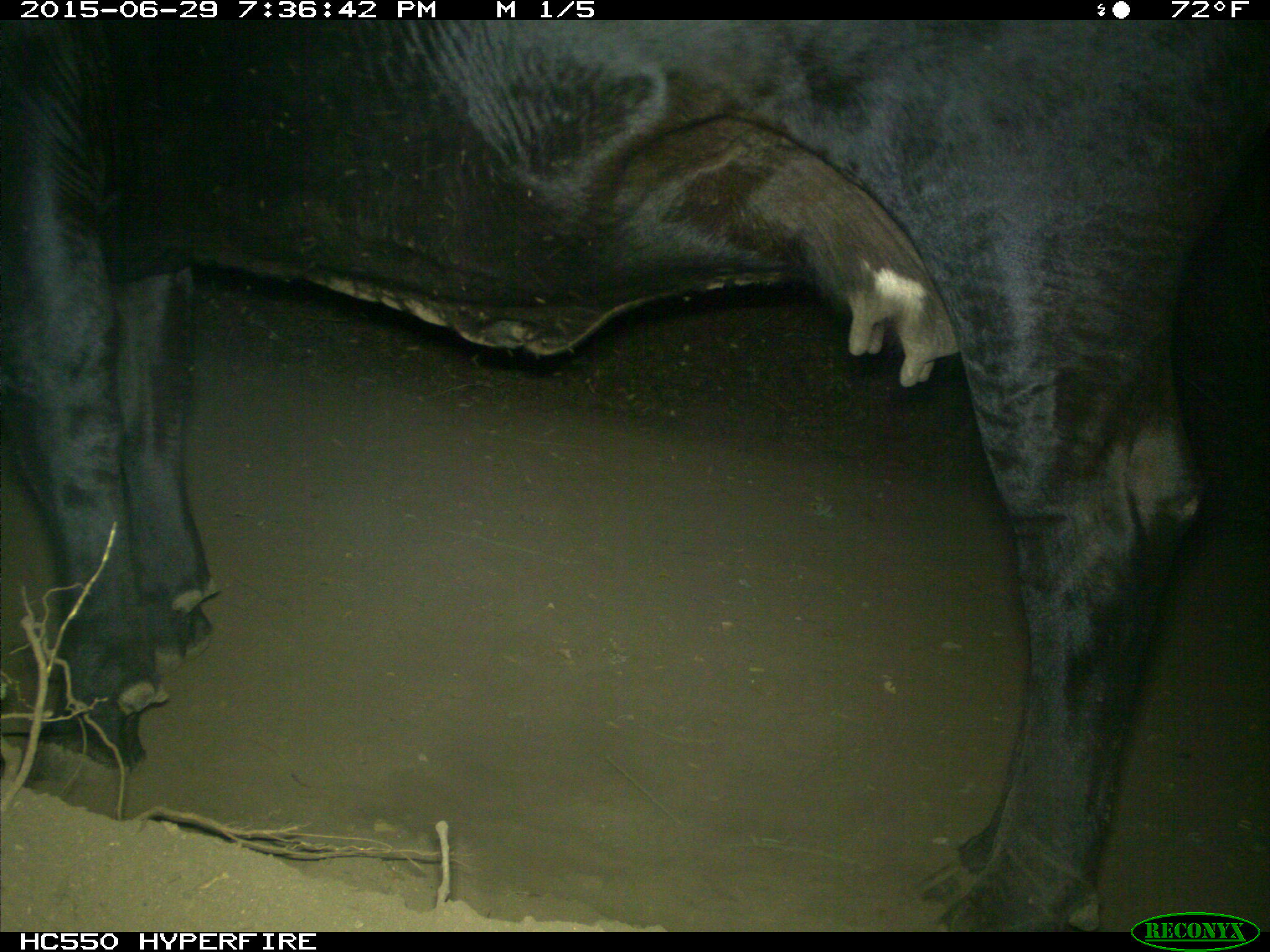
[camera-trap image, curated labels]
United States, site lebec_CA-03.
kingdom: Animalia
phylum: Chordata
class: Mammalia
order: Artiodactyla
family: Bovidae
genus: Bos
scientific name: Bos taurus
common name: domestic cow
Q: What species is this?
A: Bos taurus (domestic cow).